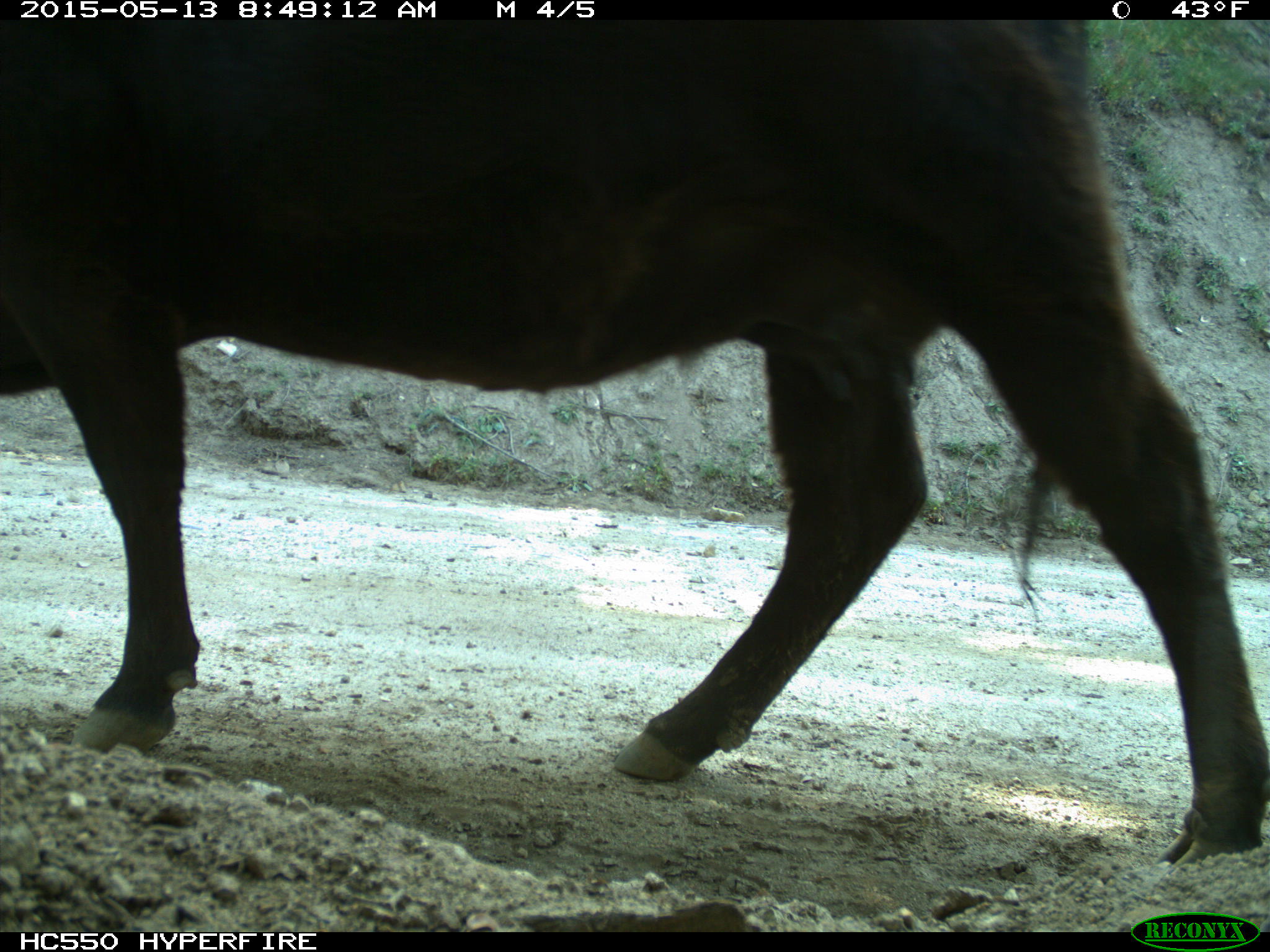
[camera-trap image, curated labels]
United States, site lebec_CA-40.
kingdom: Animalia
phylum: Chordata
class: Mammalia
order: Artiodactyla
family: Bovidae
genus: Bos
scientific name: Bos taurus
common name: domestic cow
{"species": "Bos taurus (domestic cow)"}